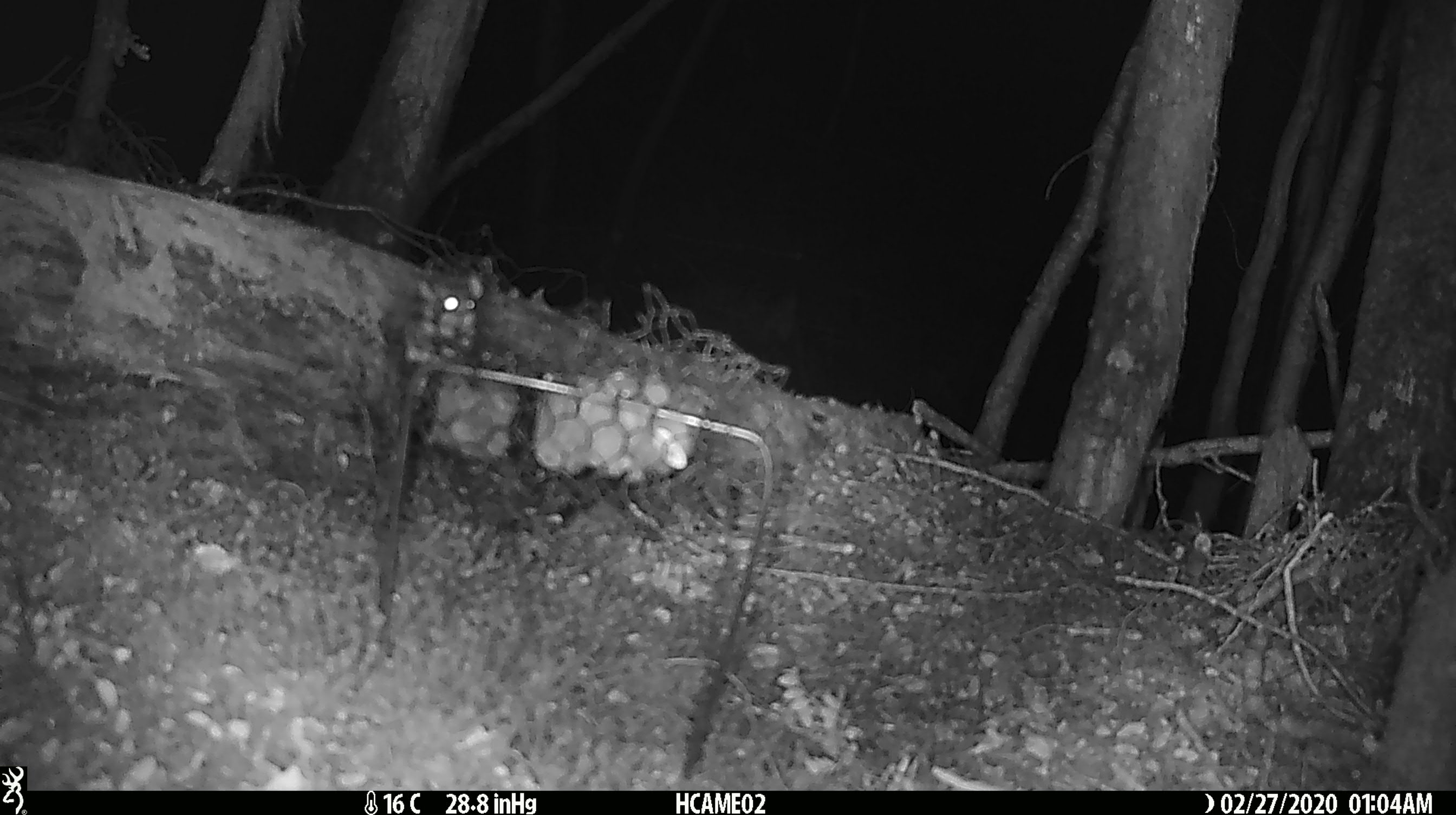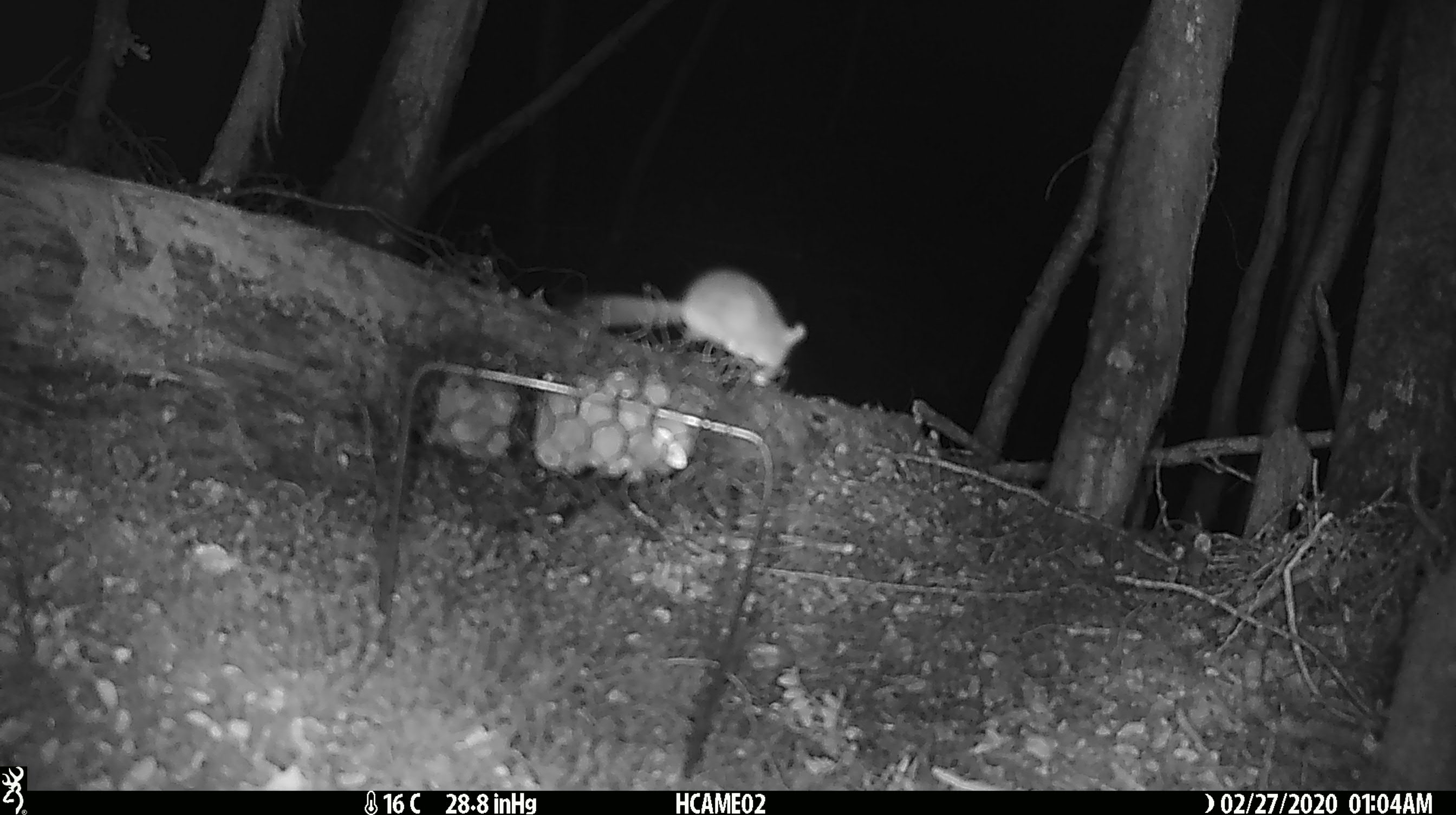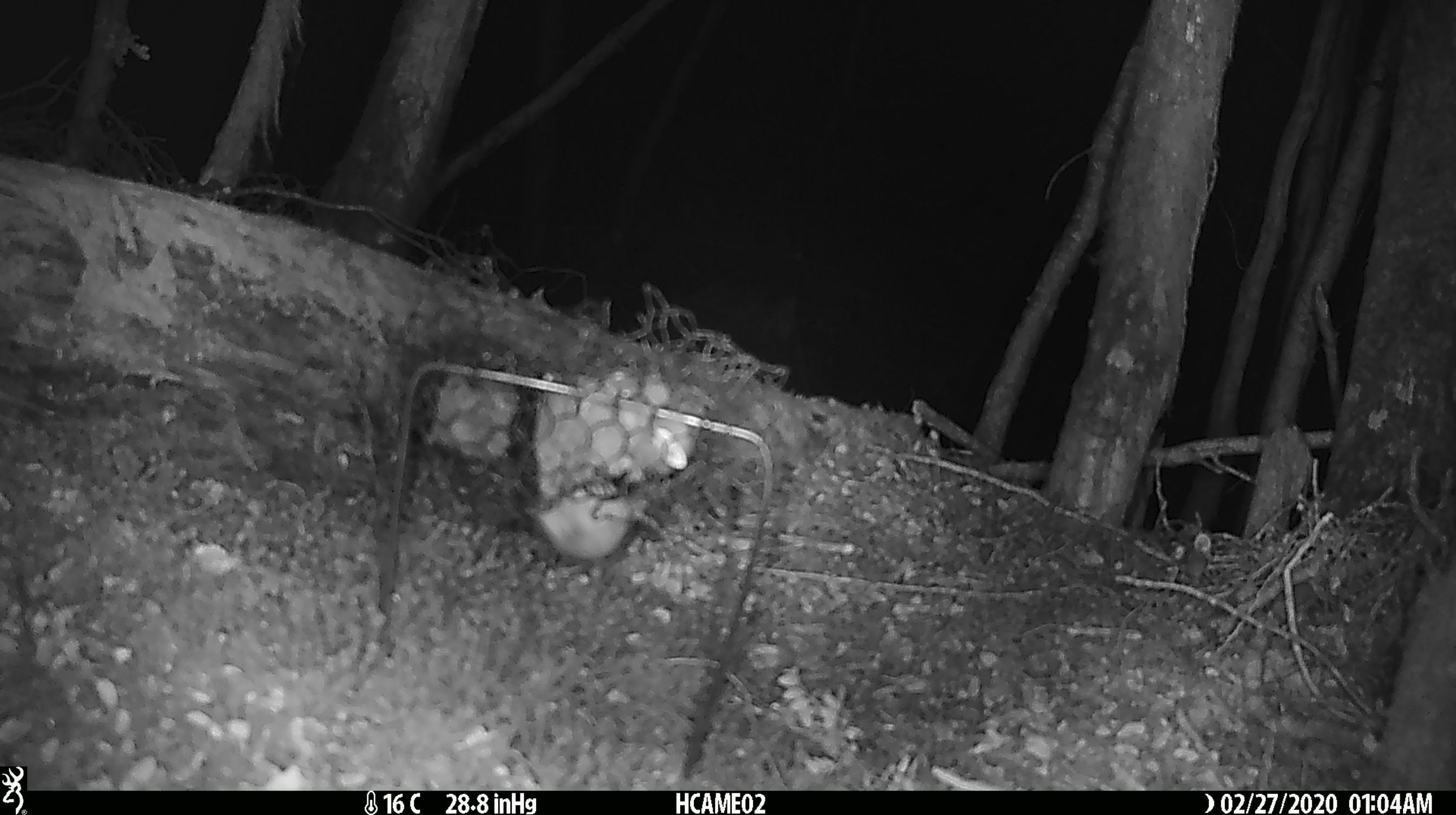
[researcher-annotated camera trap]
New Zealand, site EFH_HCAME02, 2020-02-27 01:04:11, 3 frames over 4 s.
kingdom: Animalia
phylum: Chordata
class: Mammalia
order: Rodentia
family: Muridae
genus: Mus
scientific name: Mus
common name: mouse